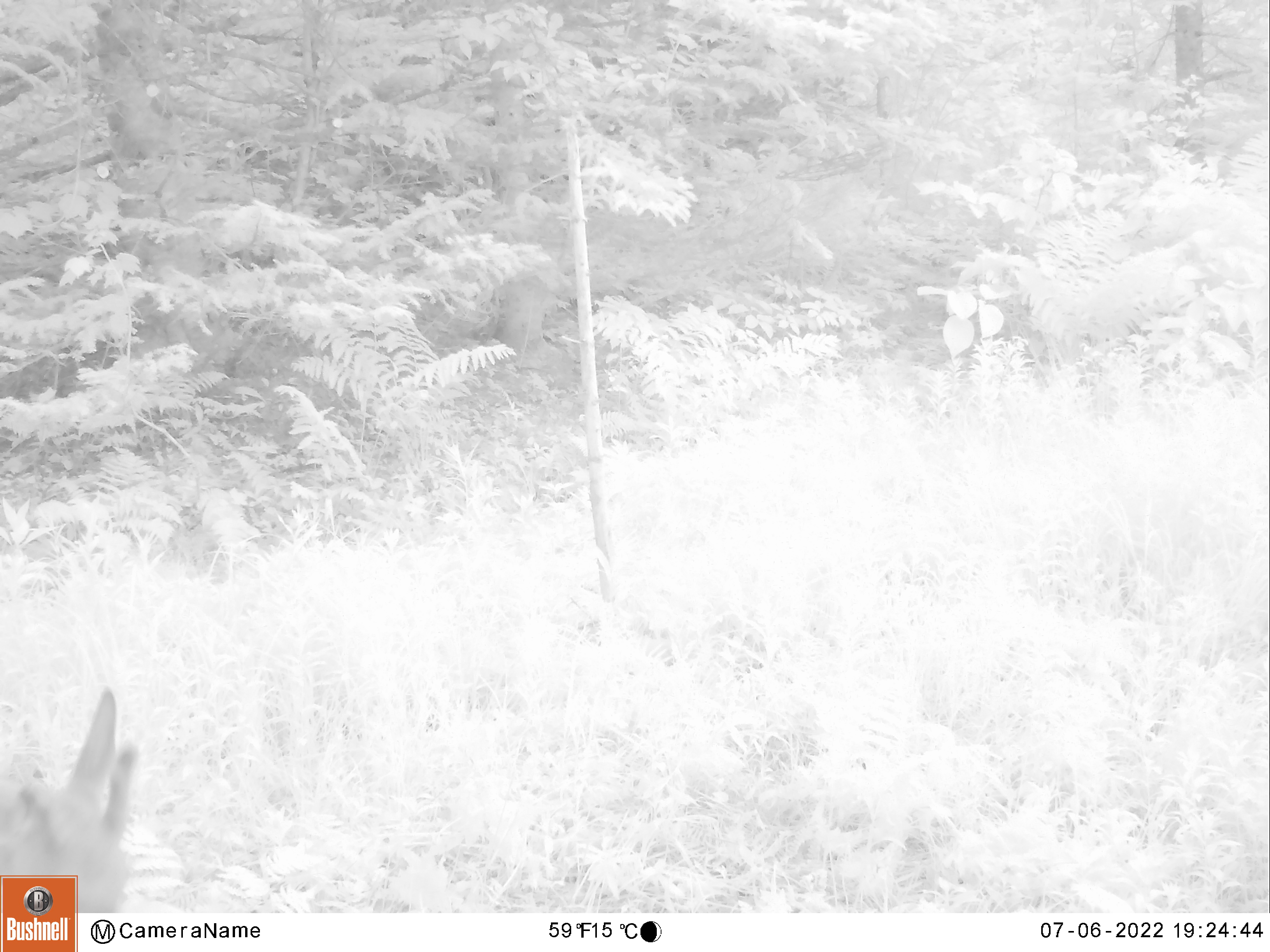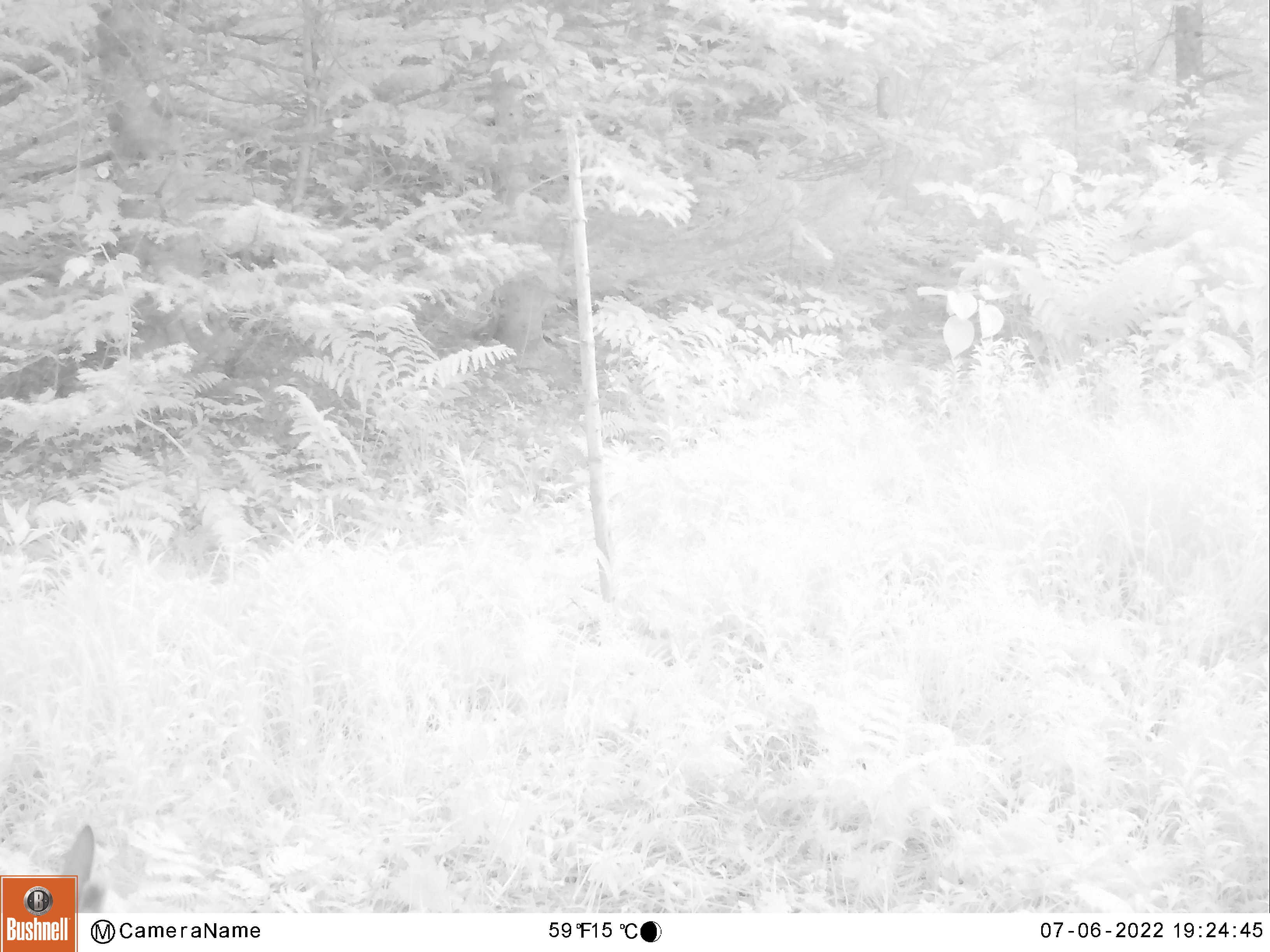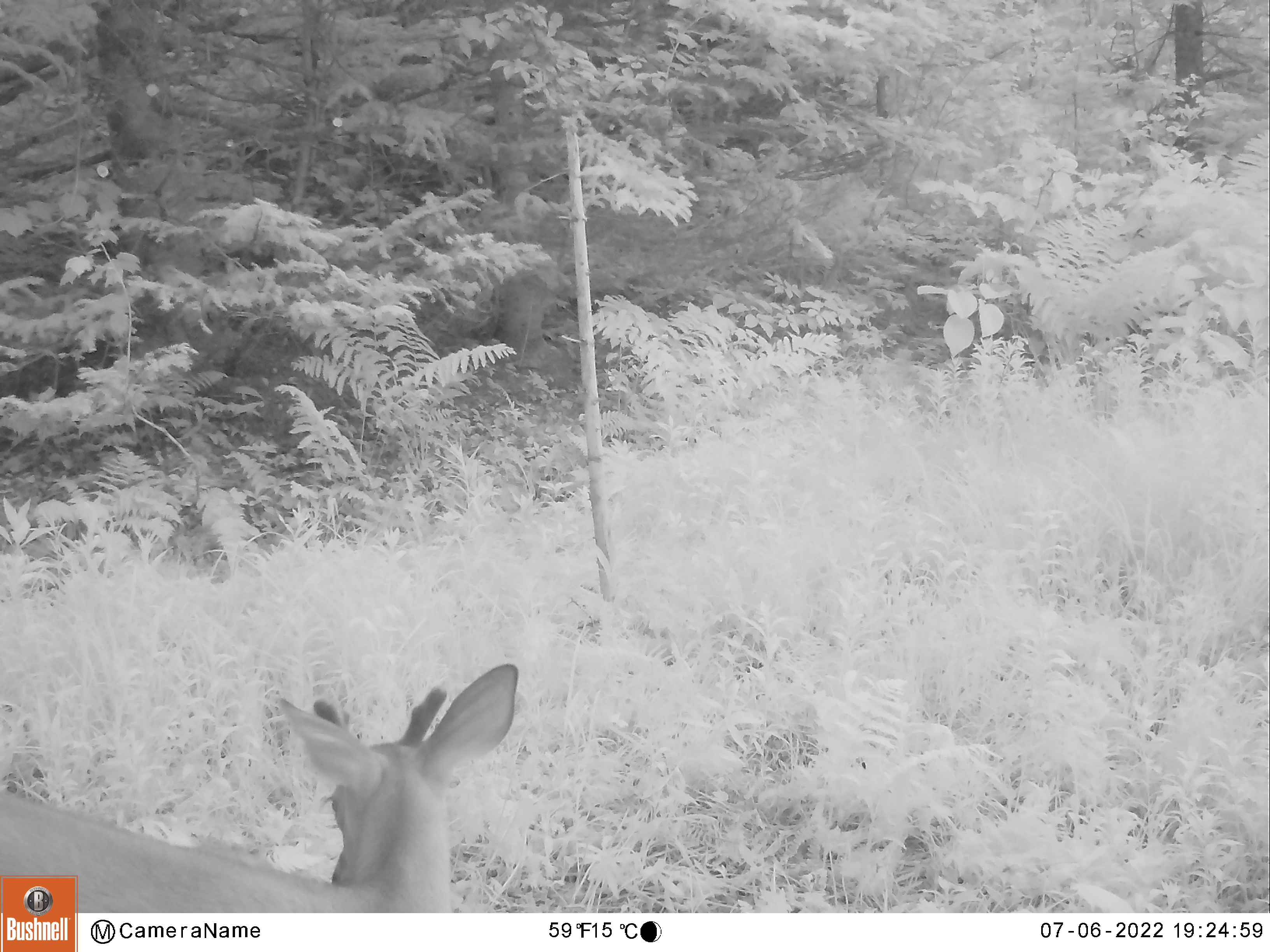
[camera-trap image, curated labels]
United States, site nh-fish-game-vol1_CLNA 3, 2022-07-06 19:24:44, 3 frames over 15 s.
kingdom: Animalia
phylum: Chordata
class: Mammalia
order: Artiodactyla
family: Cervidae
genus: Odocoileus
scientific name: Odocoileus virginianus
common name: white-tailed deer